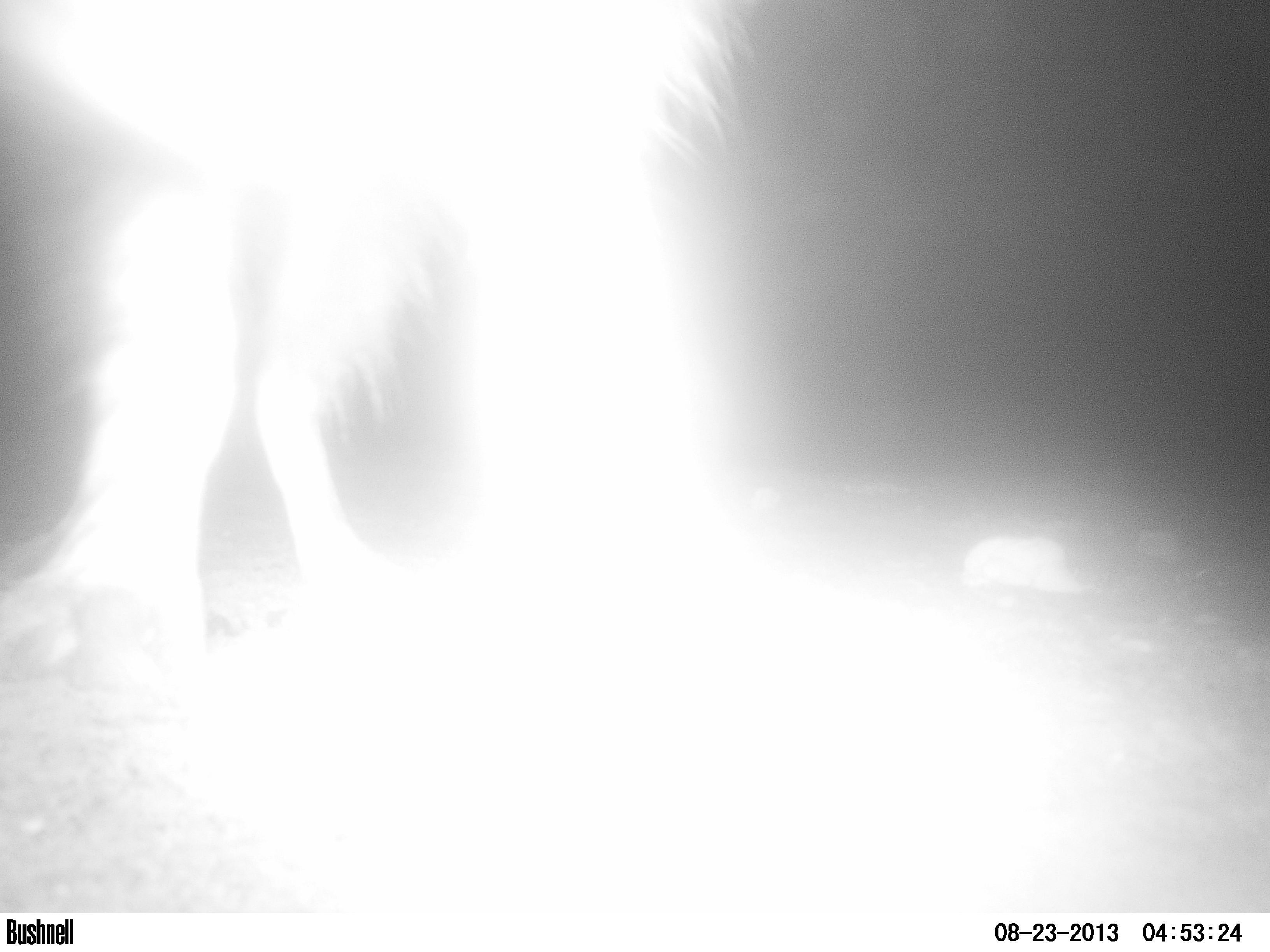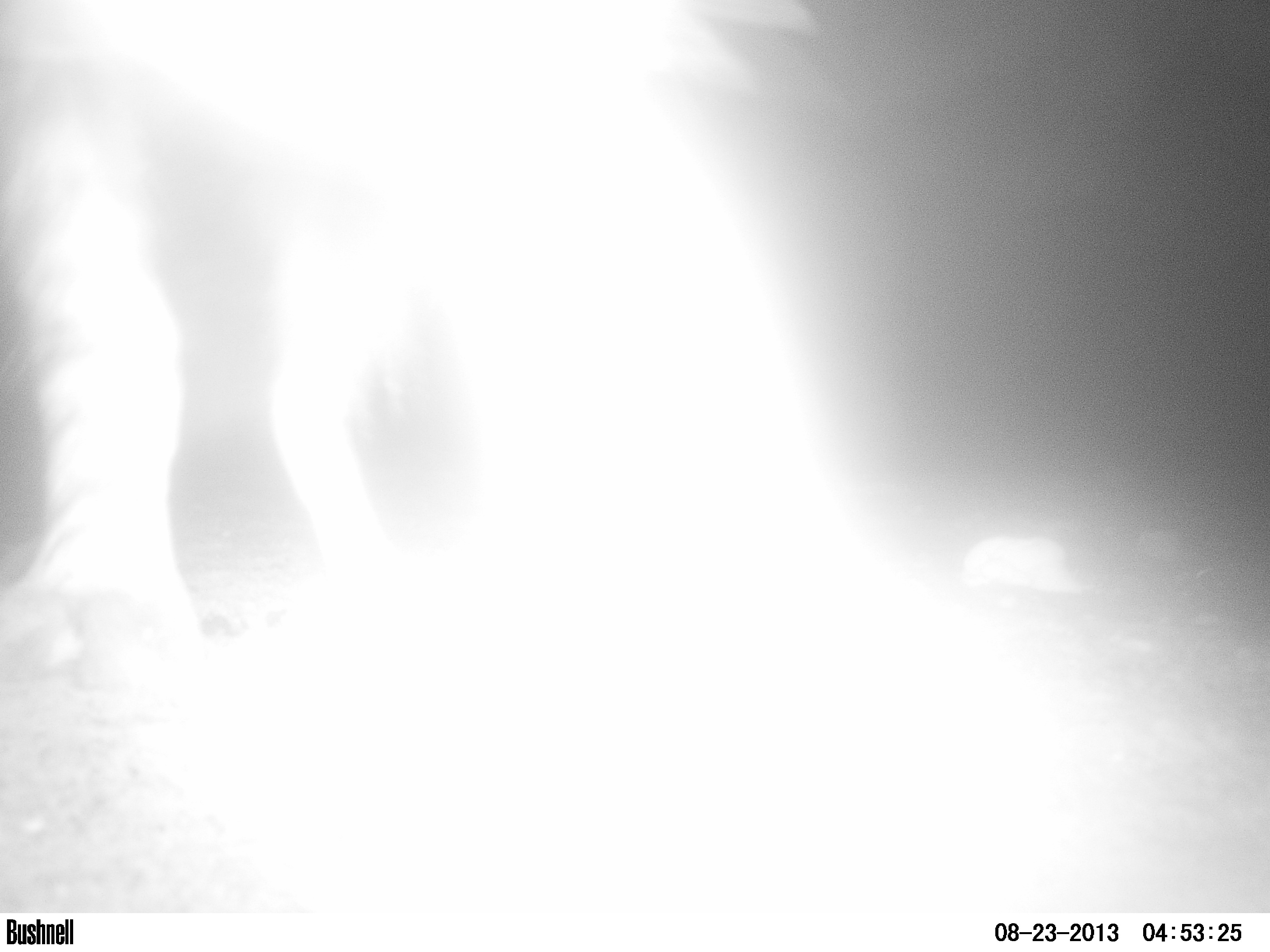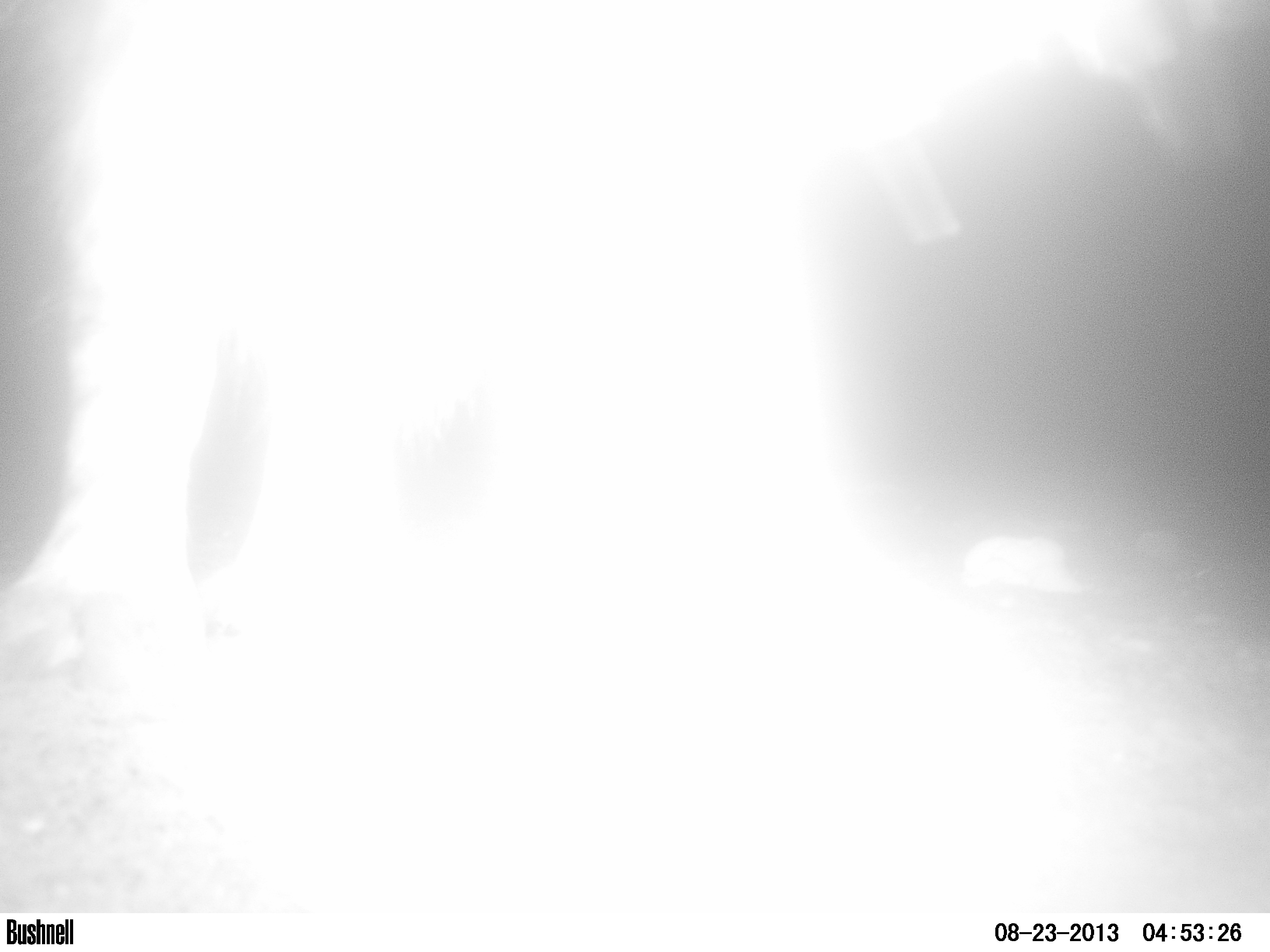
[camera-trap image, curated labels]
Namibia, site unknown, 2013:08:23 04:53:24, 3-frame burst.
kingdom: Animalia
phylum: Chordata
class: Mammalia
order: Carnivora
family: Hyaenidae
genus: Parahyaena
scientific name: Parahyaena brunnea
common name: brown hyena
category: hyaena brunnea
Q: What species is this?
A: Hyaena brunnea (brown hyena) (Parahyaena brunnea).